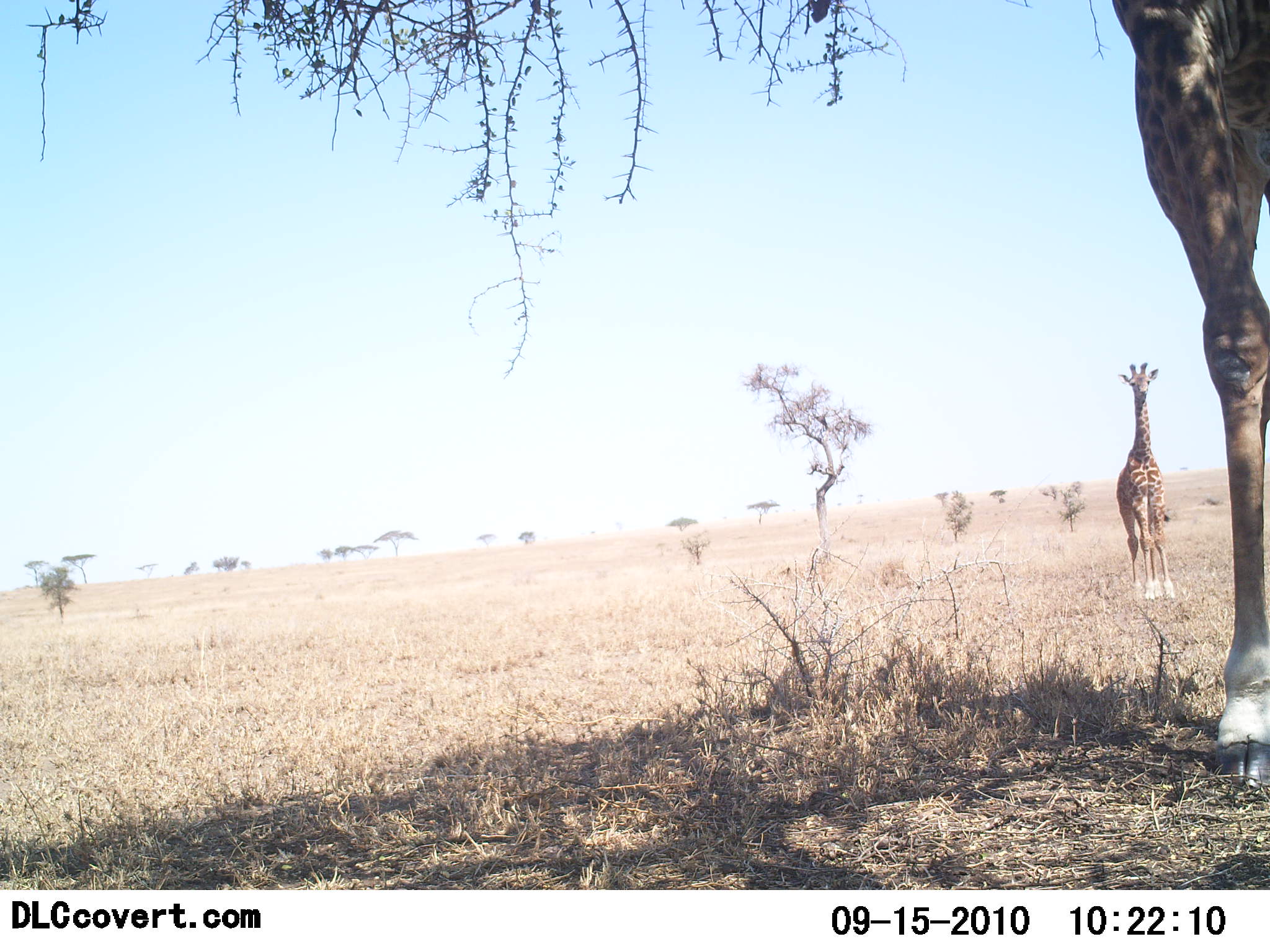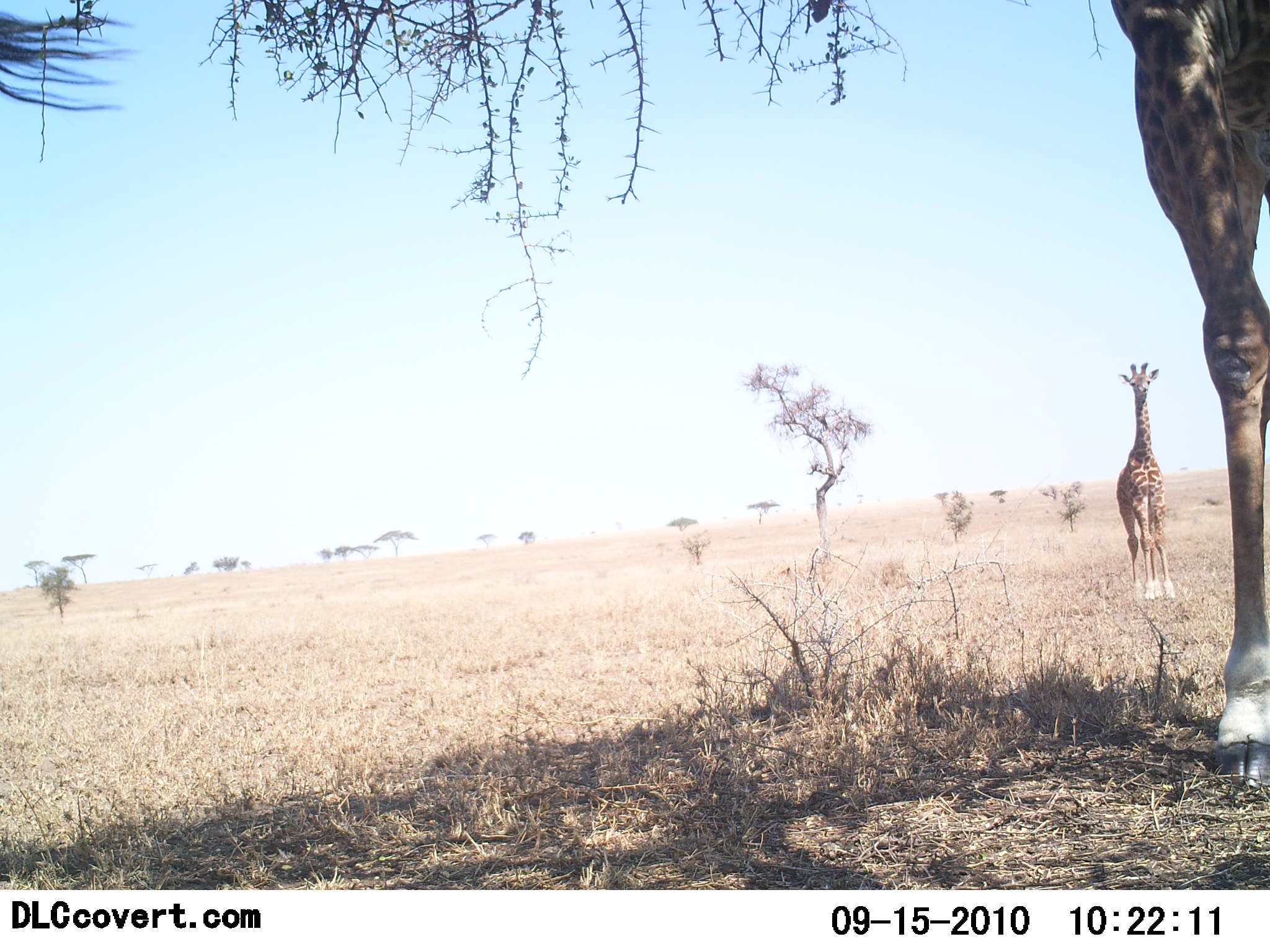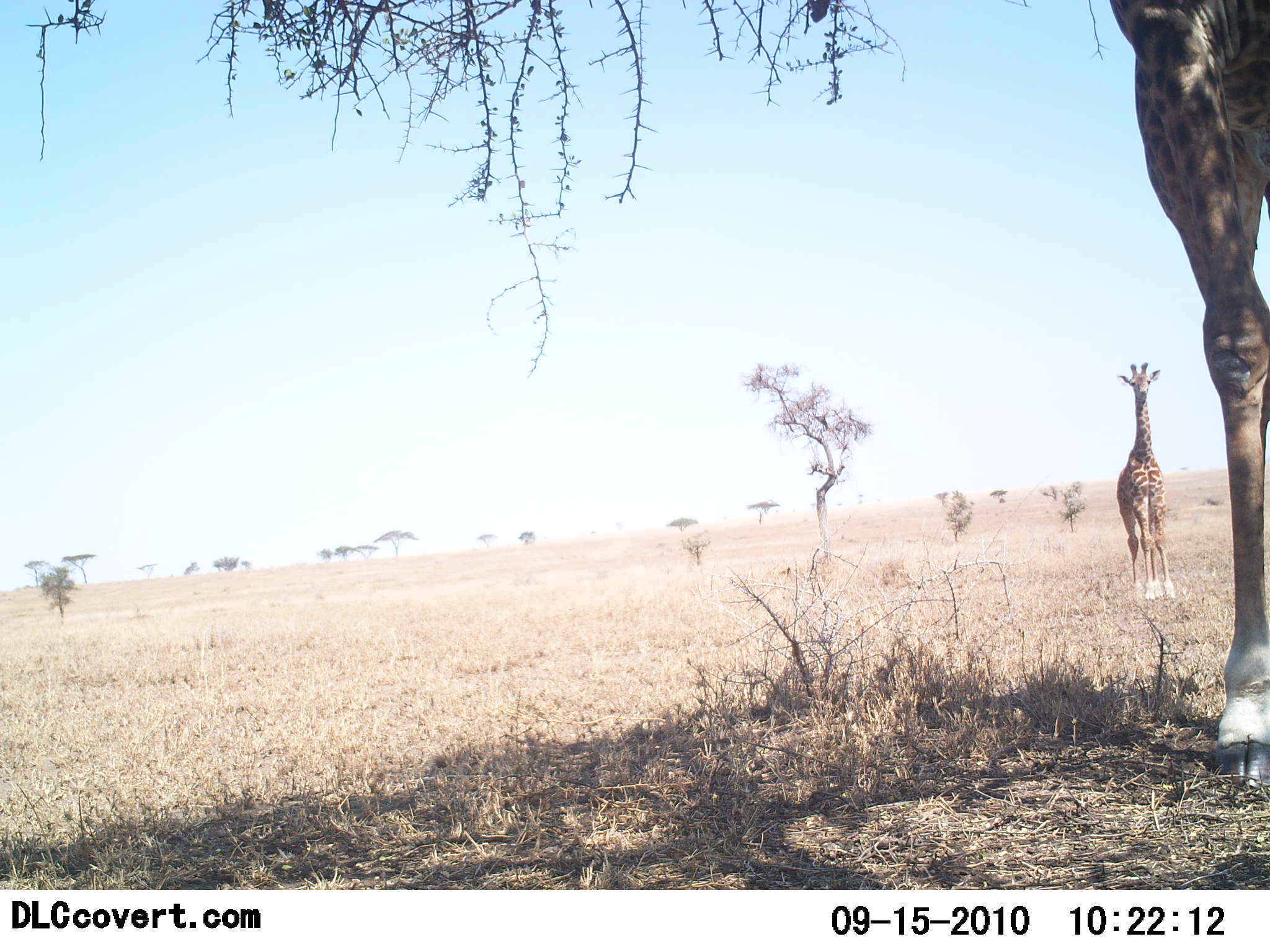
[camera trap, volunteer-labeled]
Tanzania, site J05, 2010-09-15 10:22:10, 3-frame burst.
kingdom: Animalia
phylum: Chordata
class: Mammalia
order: Artiodactyla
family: Giraffidae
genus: Giraffa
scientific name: Giraffa camelopardalis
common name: giraffe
Giraffe (Giraffa camelopardalis), count 2. Behavior (volunteer vote fractions): standing 100%, resting 0%, moving 8%, interacting 0%. Young present (vote fraction): 38%. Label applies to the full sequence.